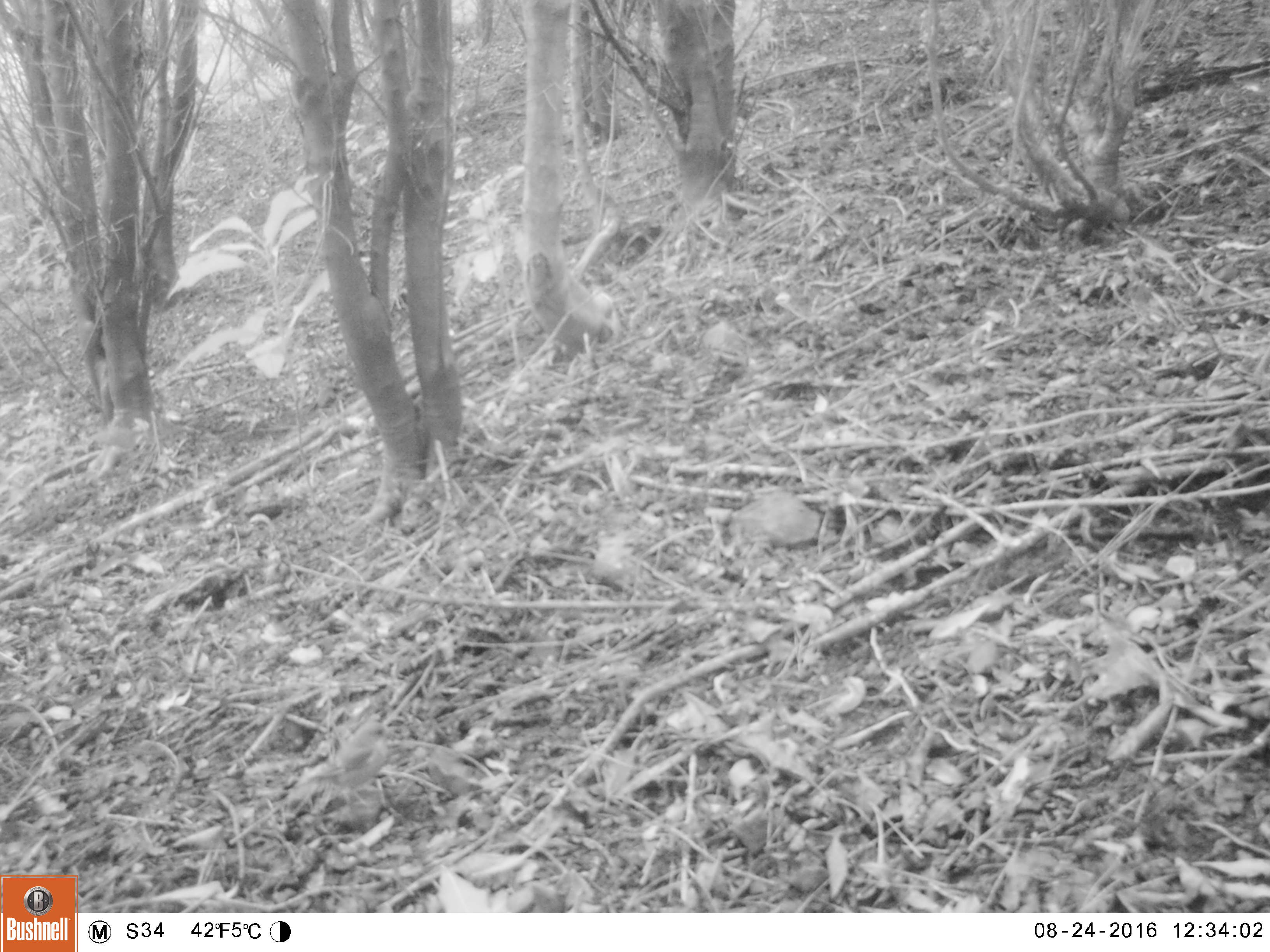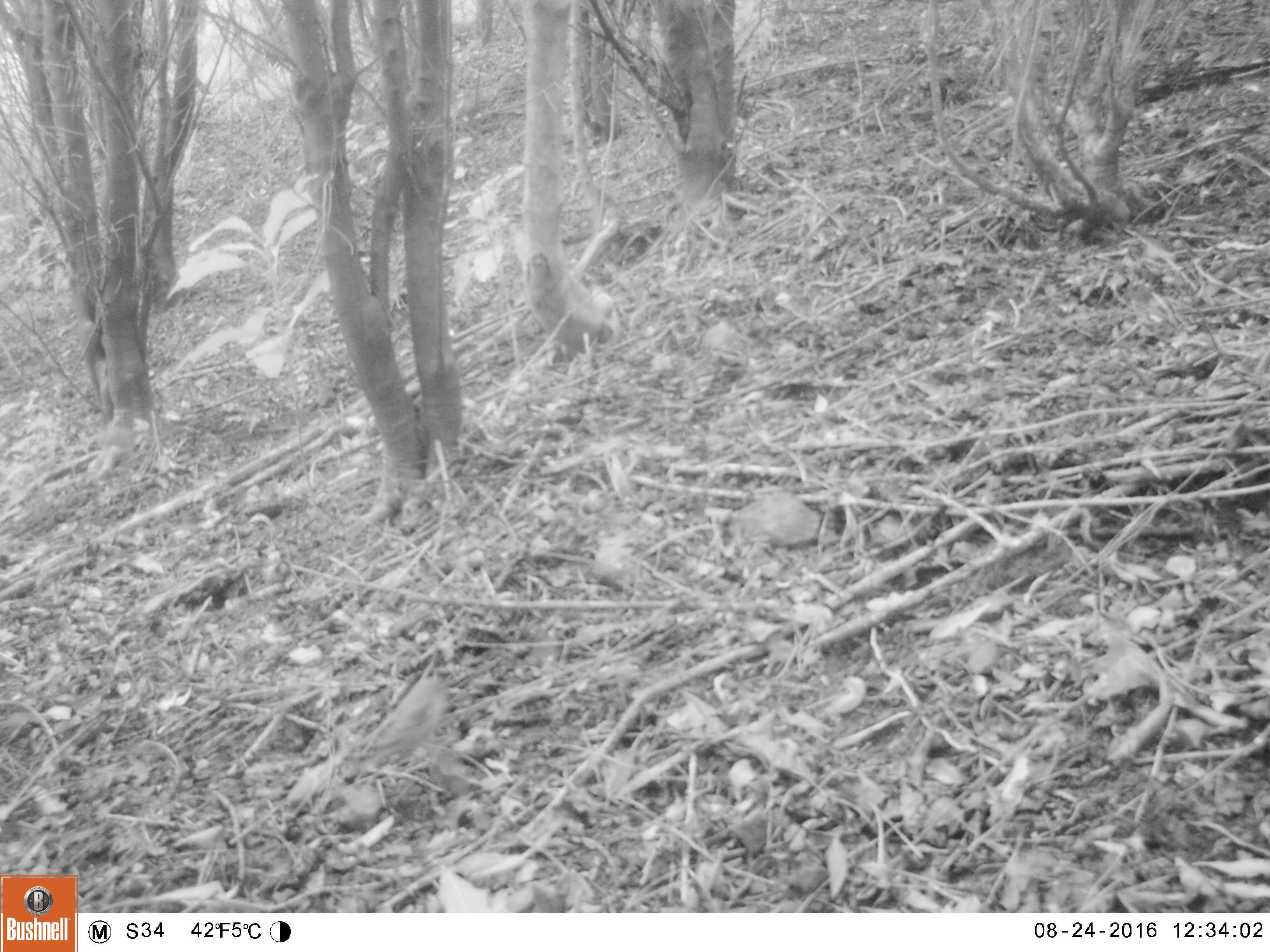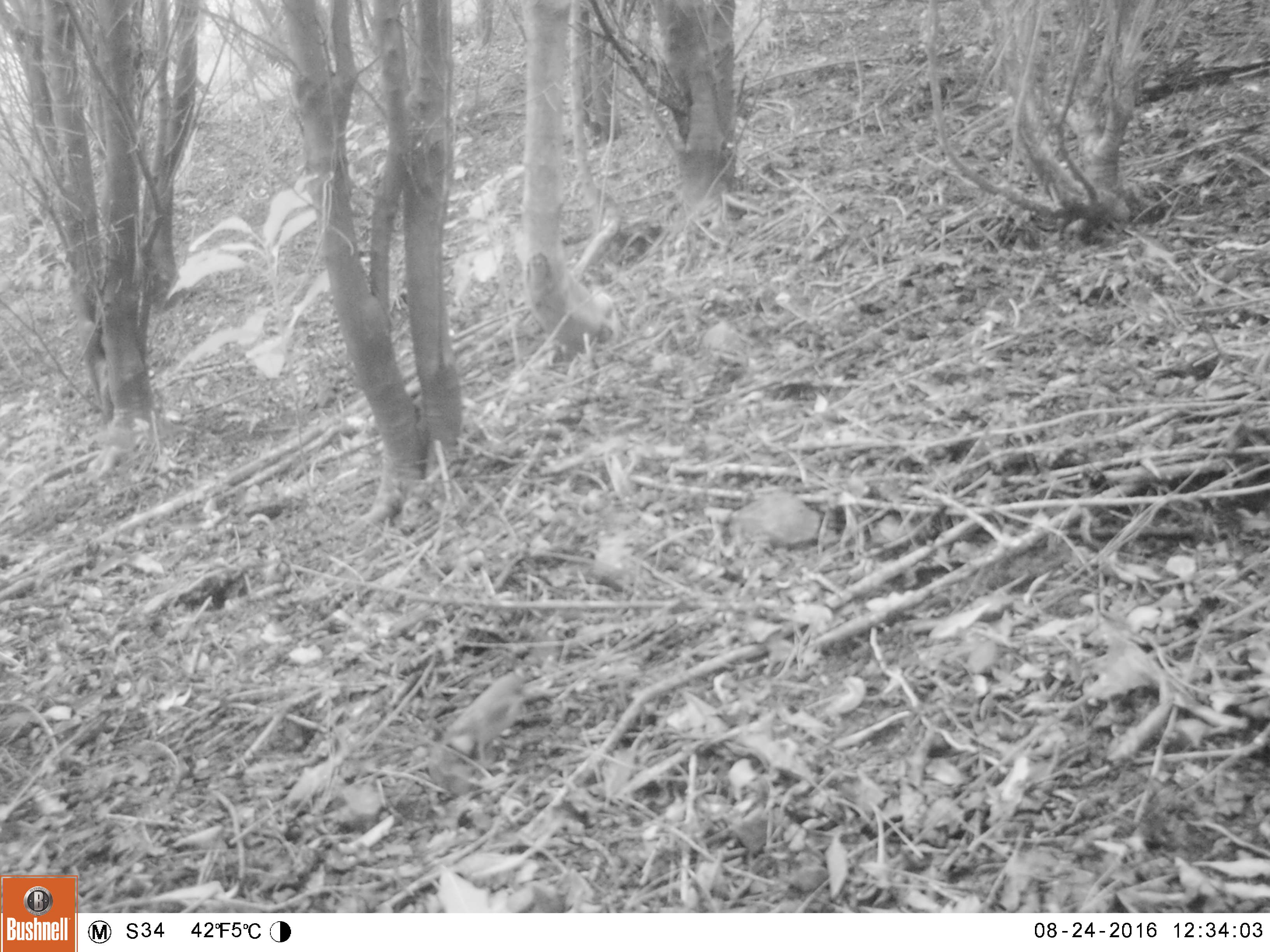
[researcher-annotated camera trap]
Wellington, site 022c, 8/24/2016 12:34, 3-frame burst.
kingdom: Animalia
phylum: Chordata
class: Aves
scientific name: Aves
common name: bird